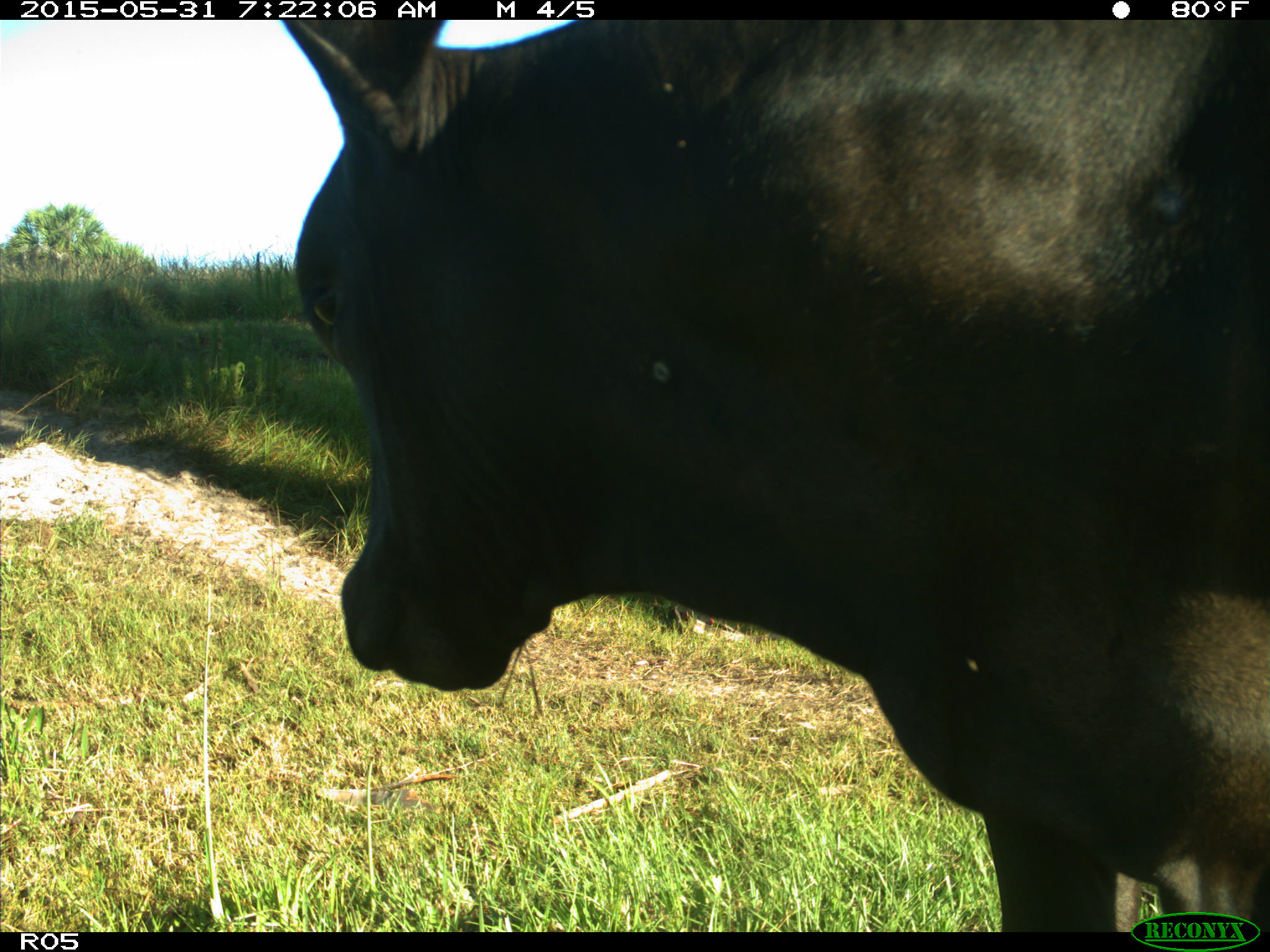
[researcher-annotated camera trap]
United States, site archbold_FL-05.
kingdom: Animalia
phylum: Chordata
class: Mammalia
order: Artiodactyla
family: Bovidae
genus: Bos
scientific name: Bos taurus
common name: domestic cow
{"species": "Bos taurus (domestic cow)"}